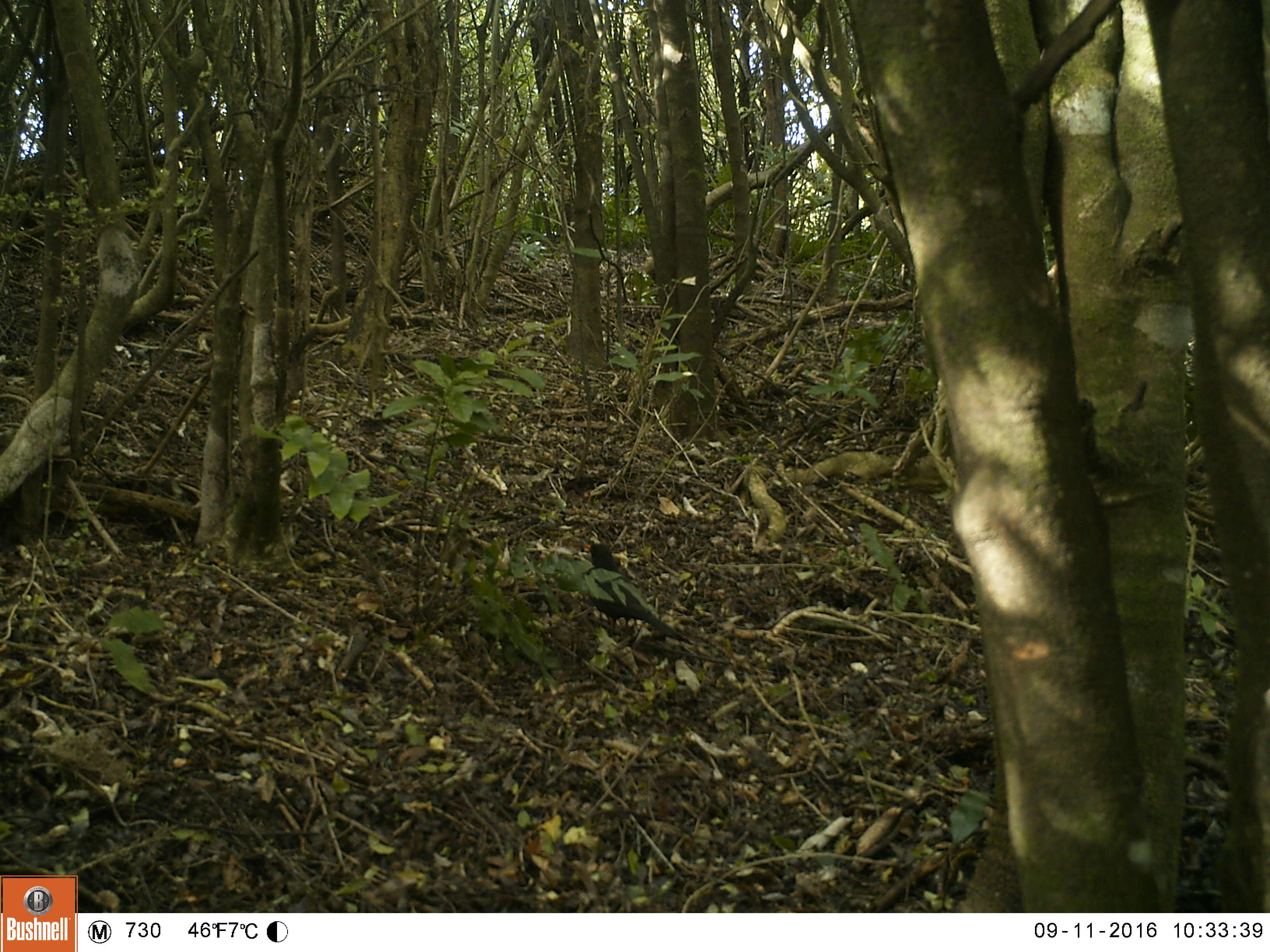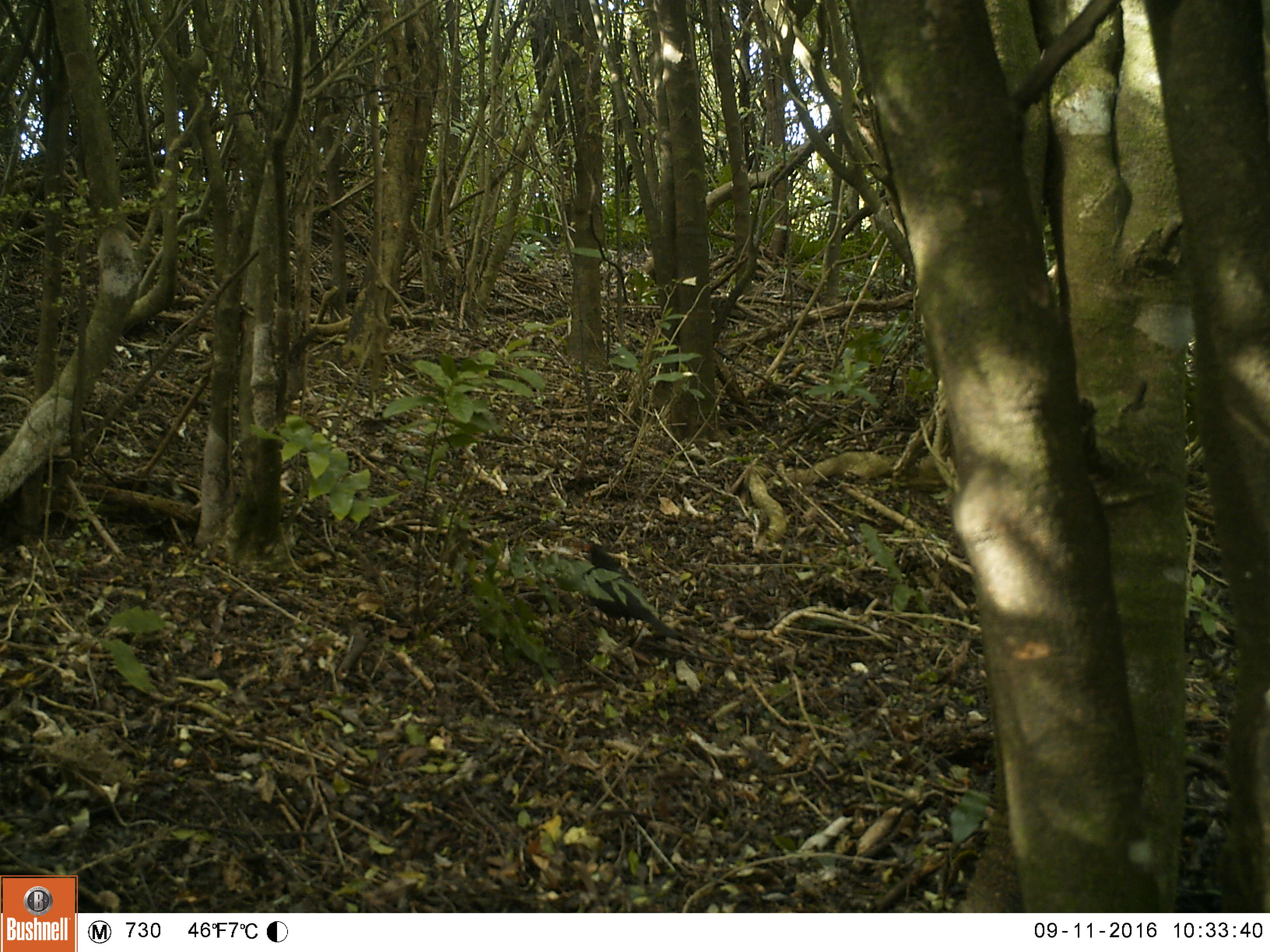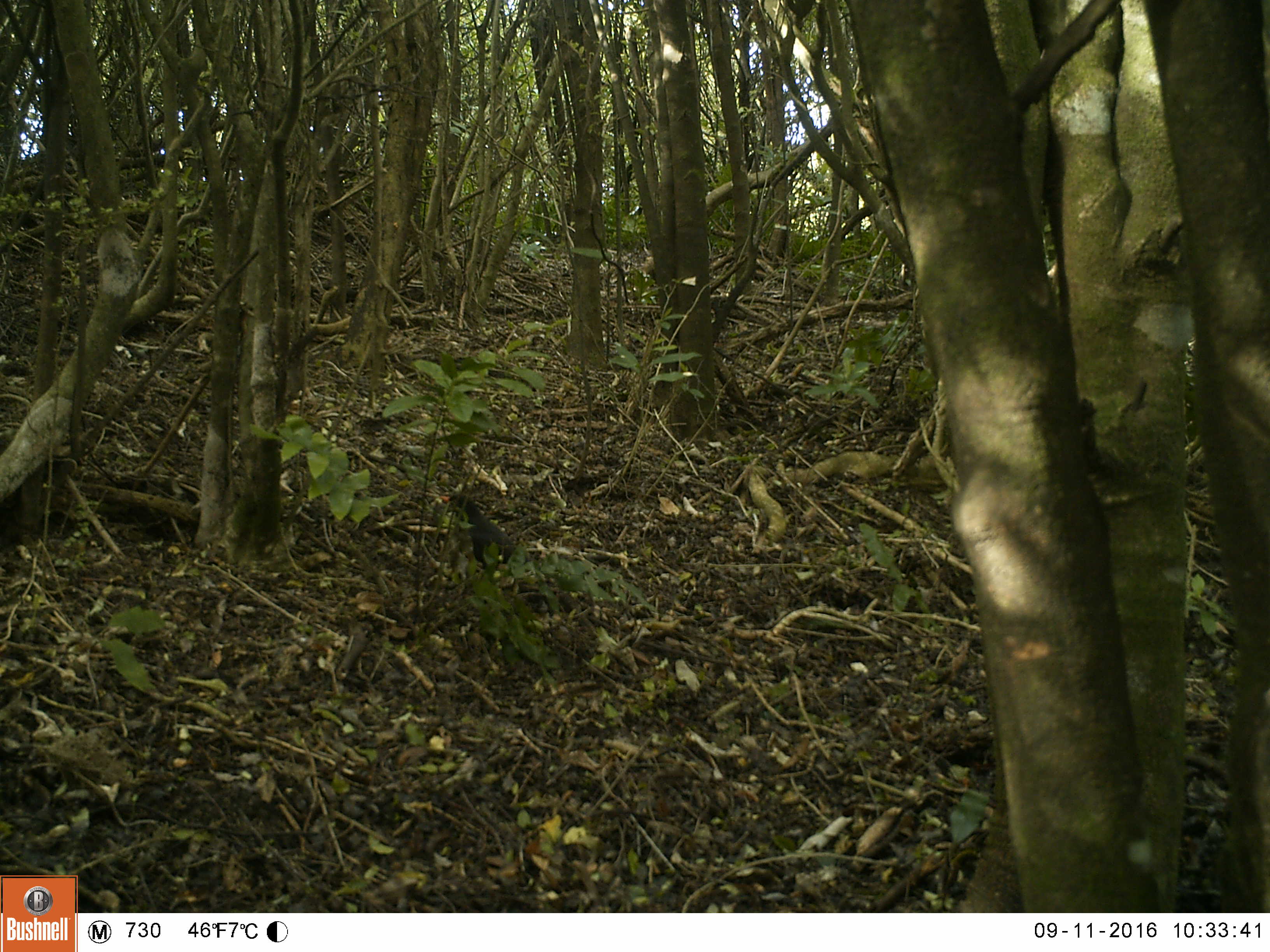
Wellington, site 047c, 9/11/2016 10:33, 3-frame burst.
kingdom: Animalia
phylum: Chordata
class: Aves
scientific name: Aves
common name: bird